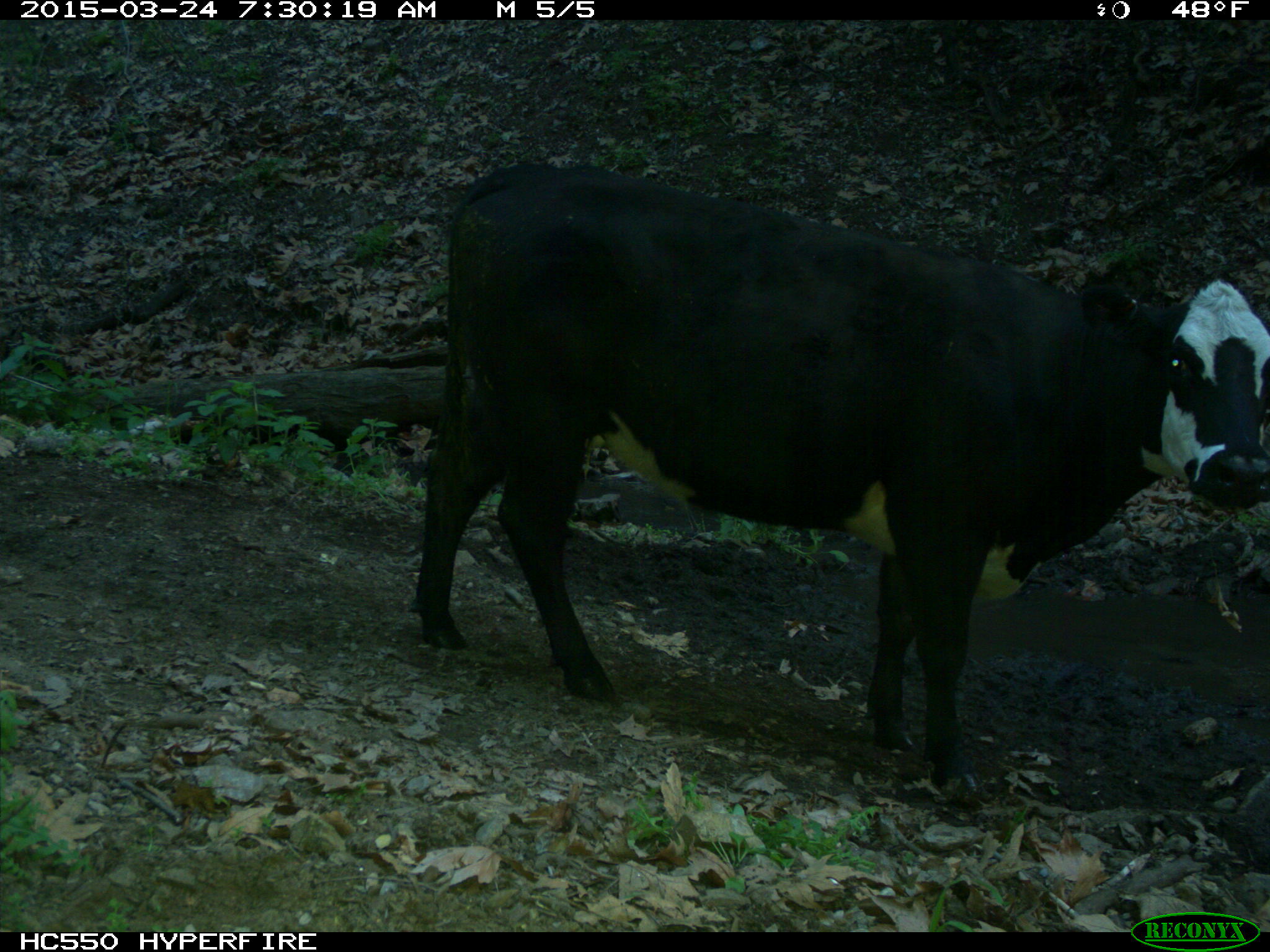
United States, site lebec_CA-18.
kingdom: Animalia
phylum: Chordata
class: Mammalia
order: Artiodactyla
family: Bovidae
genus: Bos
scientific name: Bos taurus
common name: domestic cow